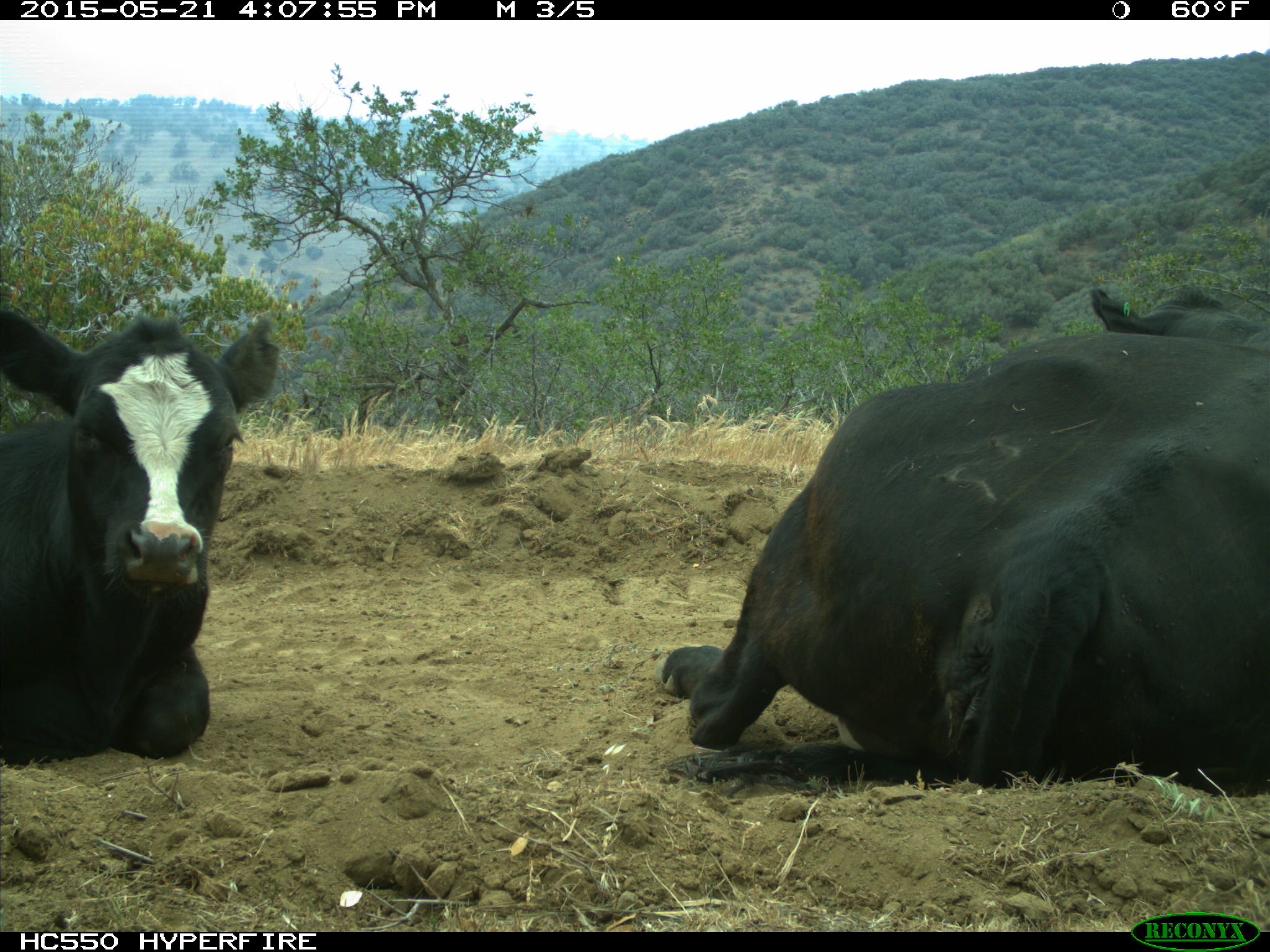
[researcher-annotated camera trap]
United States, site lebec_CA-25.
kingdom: Animalia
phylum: Chordata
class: Mammalia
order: Artiodactyla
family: Bovidae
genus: Bos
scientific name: Bos taurus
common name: domestic cow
Bos taurus (domestic cow).